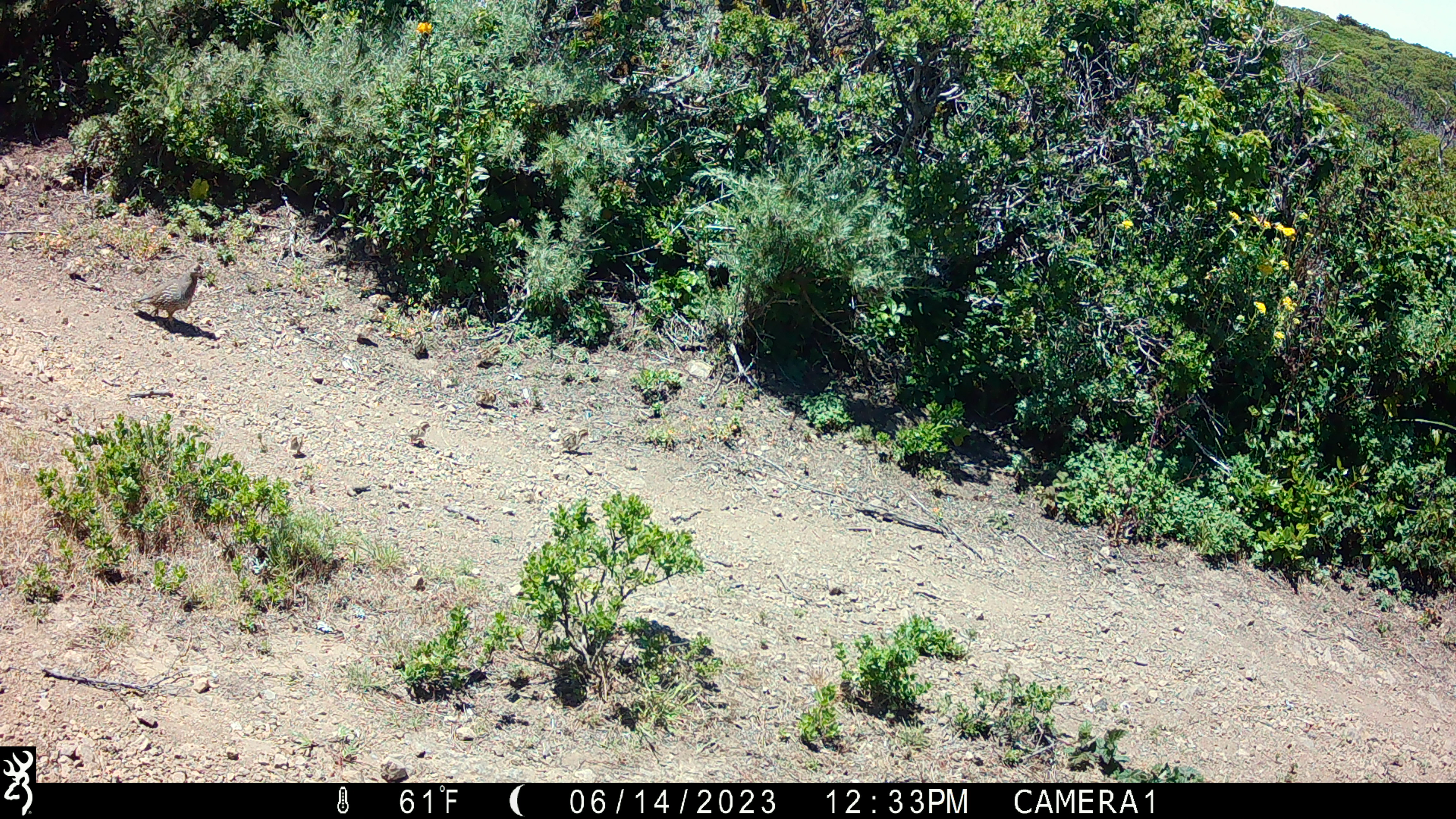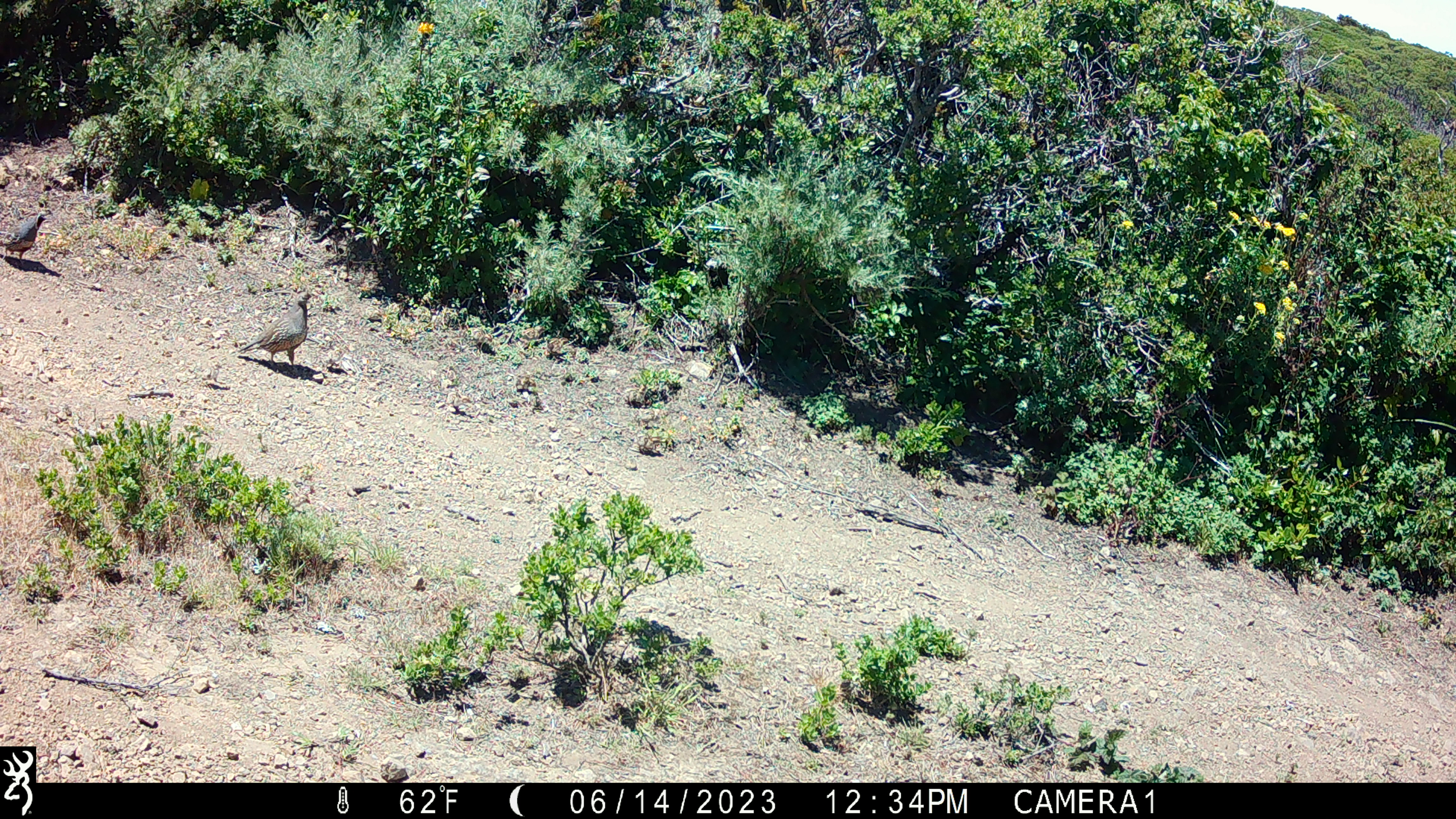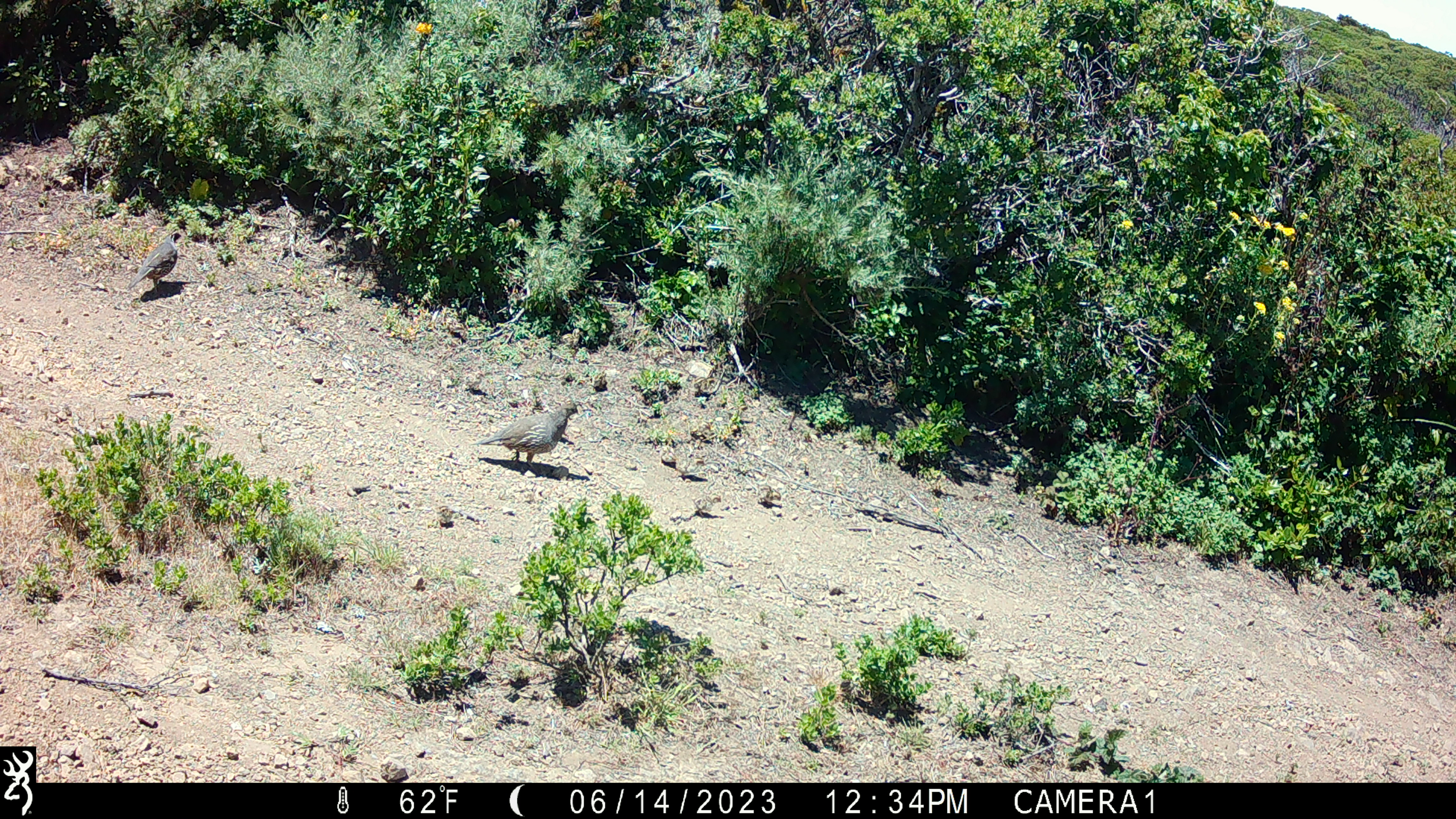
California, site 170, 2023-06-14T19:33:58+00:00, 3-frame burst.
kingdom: Animalia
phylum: Chordata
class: Aves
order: Galliformes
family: Odontophoridae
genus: Callipepla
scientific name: Callipepla californica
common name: california quail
California quail (Callipepla californica).